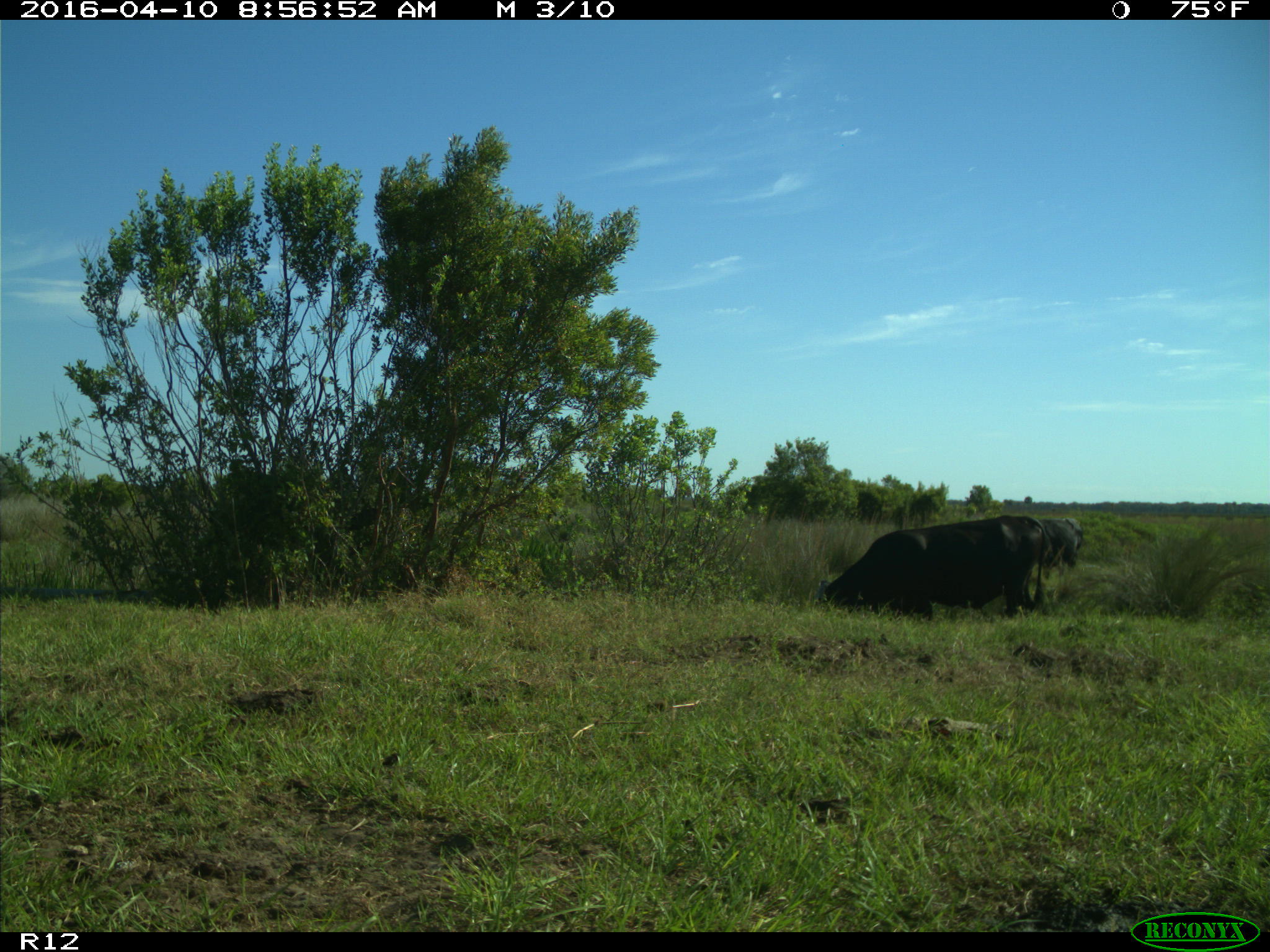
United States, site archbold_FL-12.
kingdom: Animalia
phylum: Chordata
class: Mammalia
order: Artiodactyla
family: Bovidae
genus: Bos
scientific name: Bos taurus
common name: domestic cow